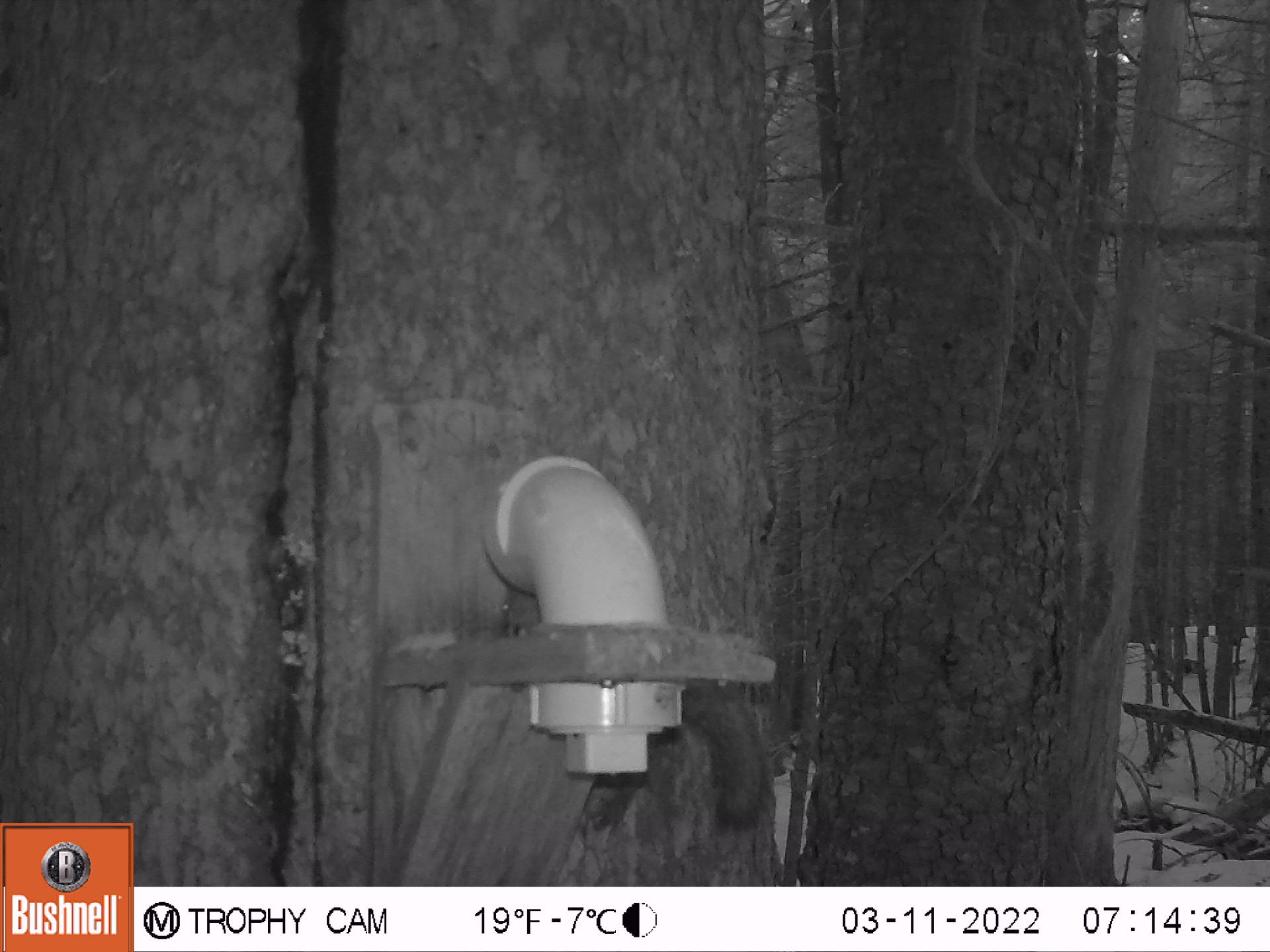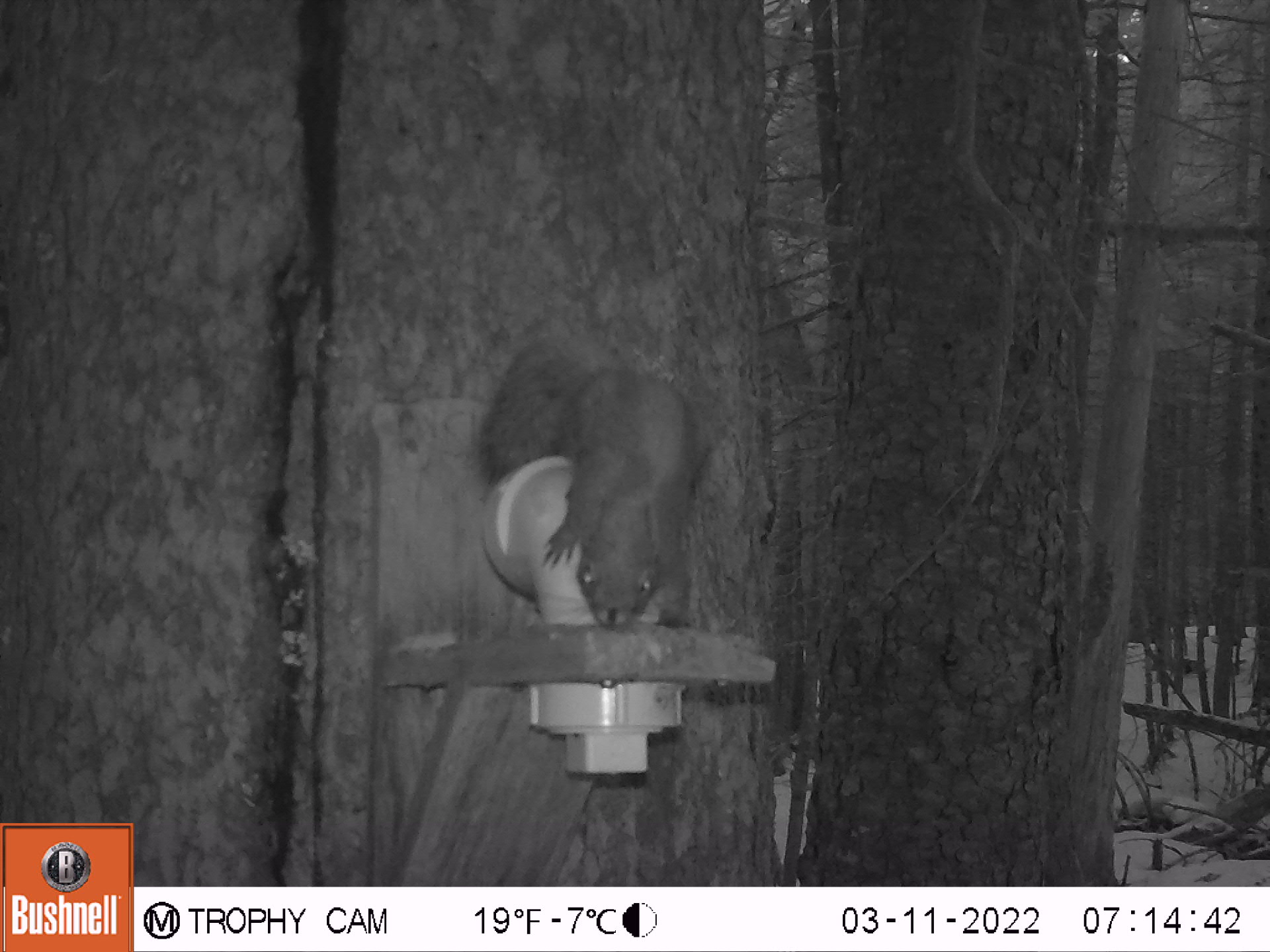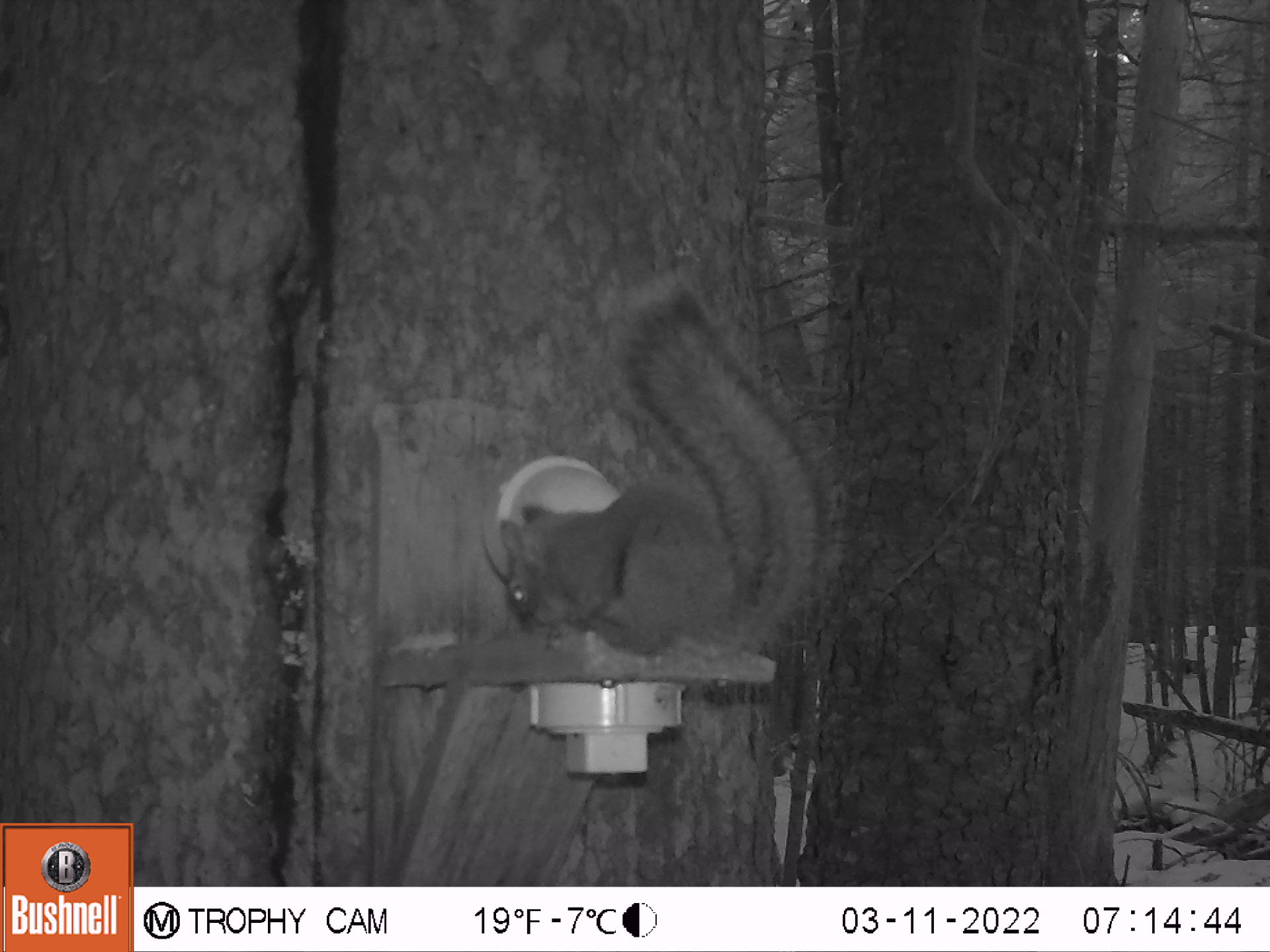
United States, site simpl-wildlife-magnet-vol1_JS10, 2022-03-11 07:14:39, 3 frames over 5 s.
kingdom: Animalia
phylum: Chordata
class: Mammalia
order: Rodentia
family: Sciuridae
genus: Tamiasciurus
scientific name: Tamiasciurus hudsonicus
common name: red squirrel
Red squirrel (Tamiasciurus hudsonicus).